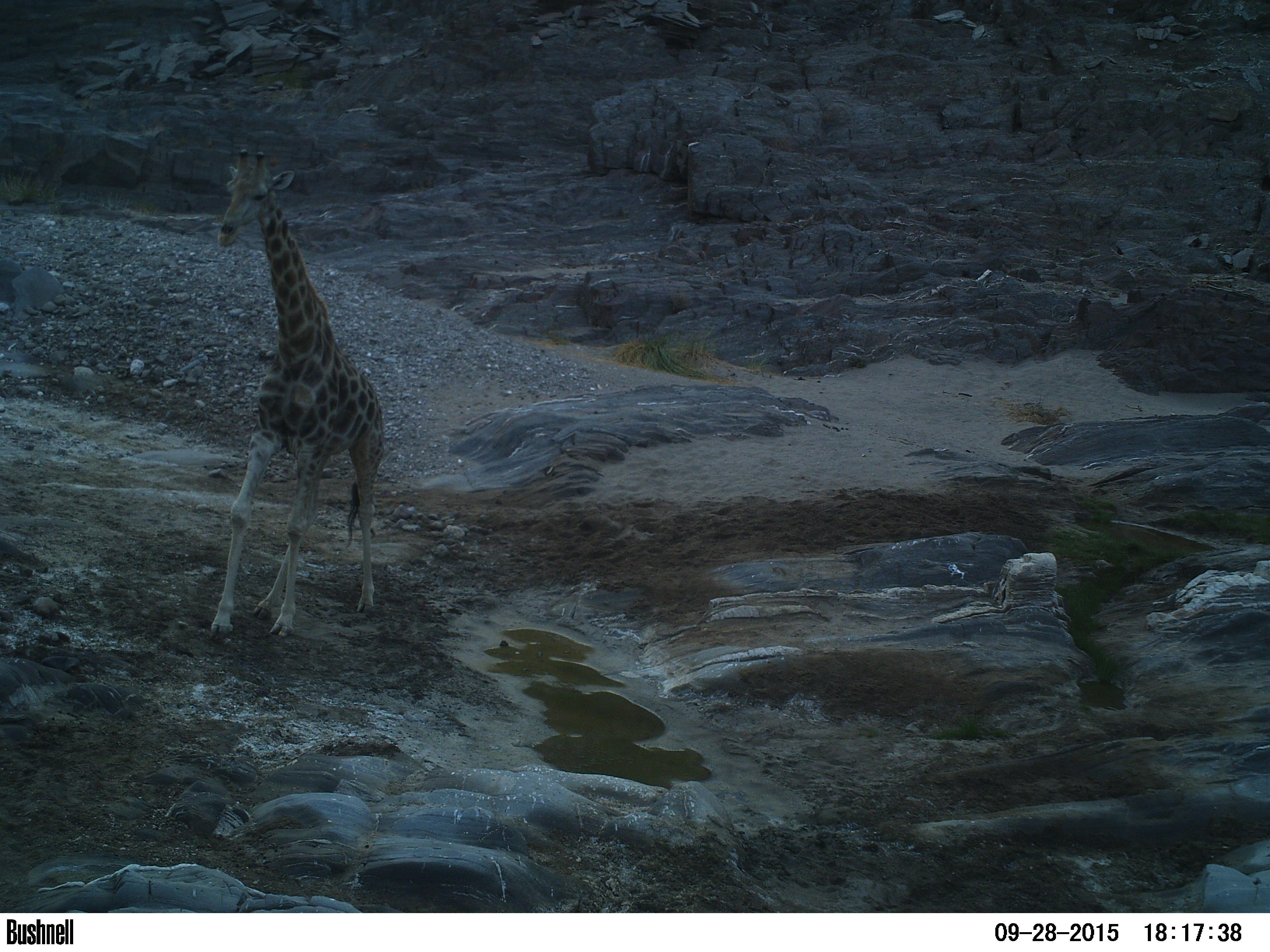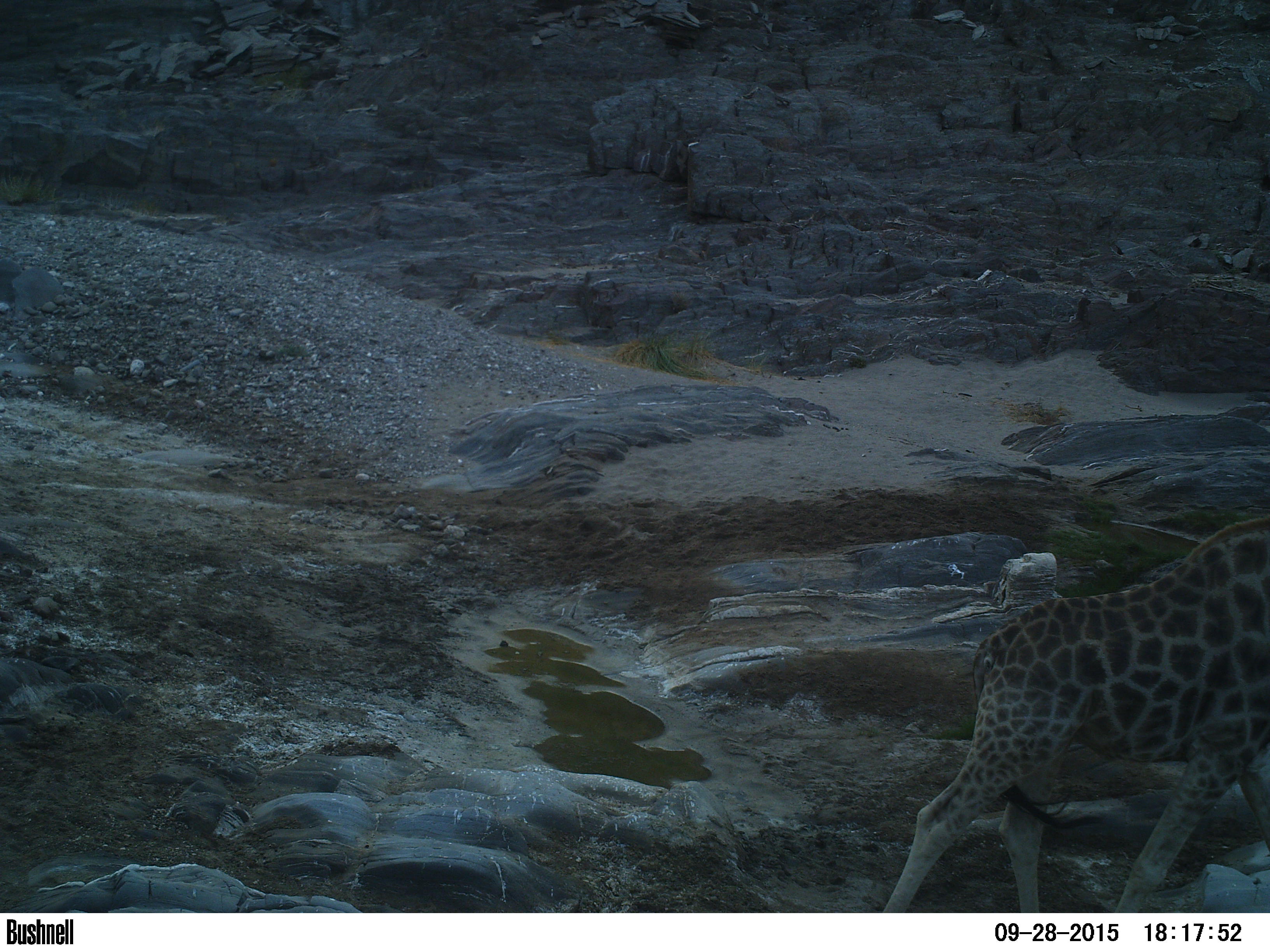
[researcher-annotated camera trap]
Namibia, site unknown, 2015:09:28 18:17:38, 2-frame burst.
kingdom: Animalia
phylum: Chordata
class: Mammalia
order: Artiodactyla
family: Giraffidae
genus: Giraffa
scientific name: Giraffa camelopardalis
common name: giraffe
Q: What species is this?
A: Giraffa camelopardalis (giraffe).